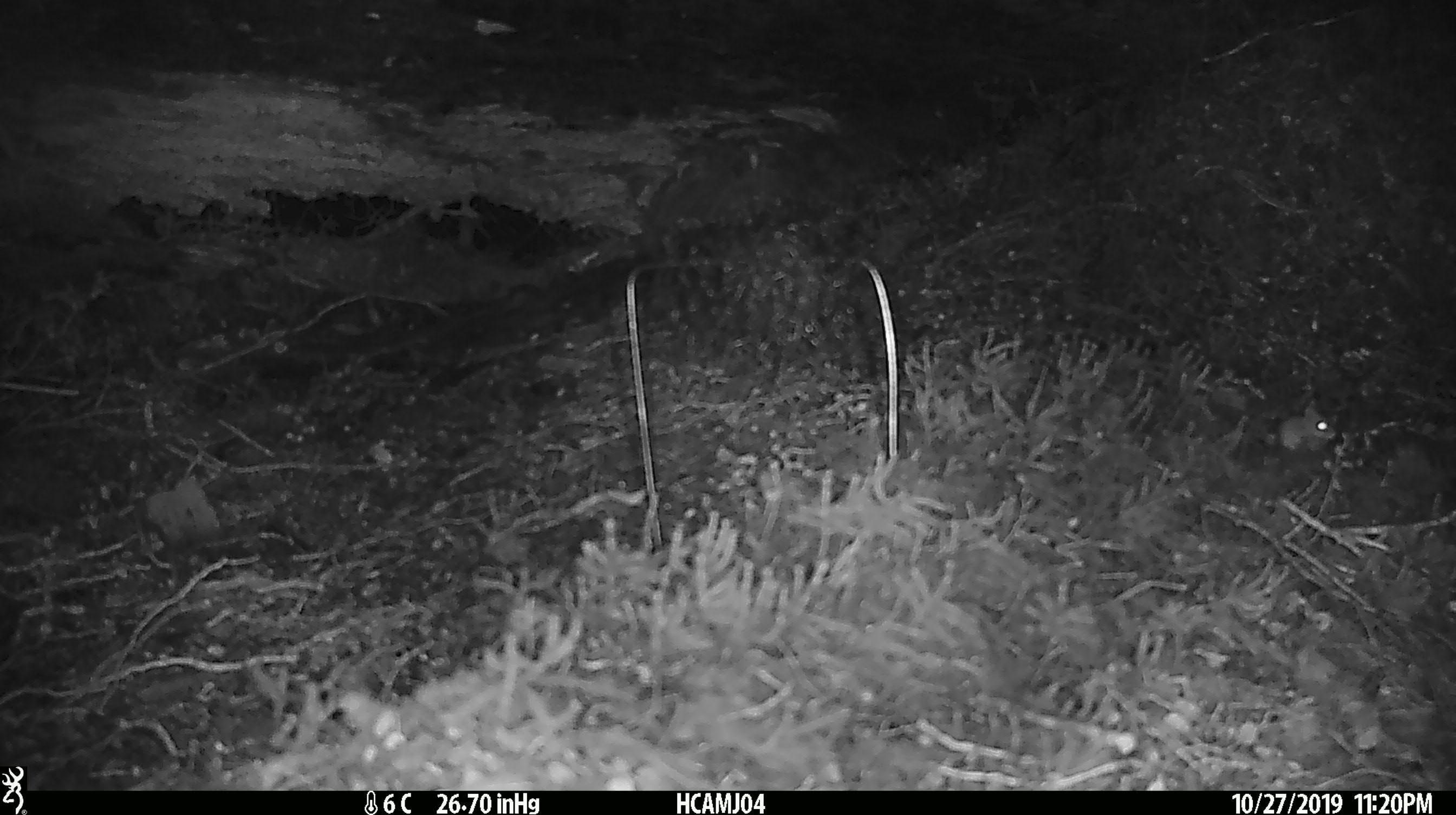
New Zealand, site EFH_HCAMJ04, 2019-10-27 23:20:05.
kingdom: Animalia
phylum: Chordata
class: Mammalia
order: Rodentia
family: Muridae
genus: Mus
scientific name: Mus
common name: mouse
Mouse (Mus).